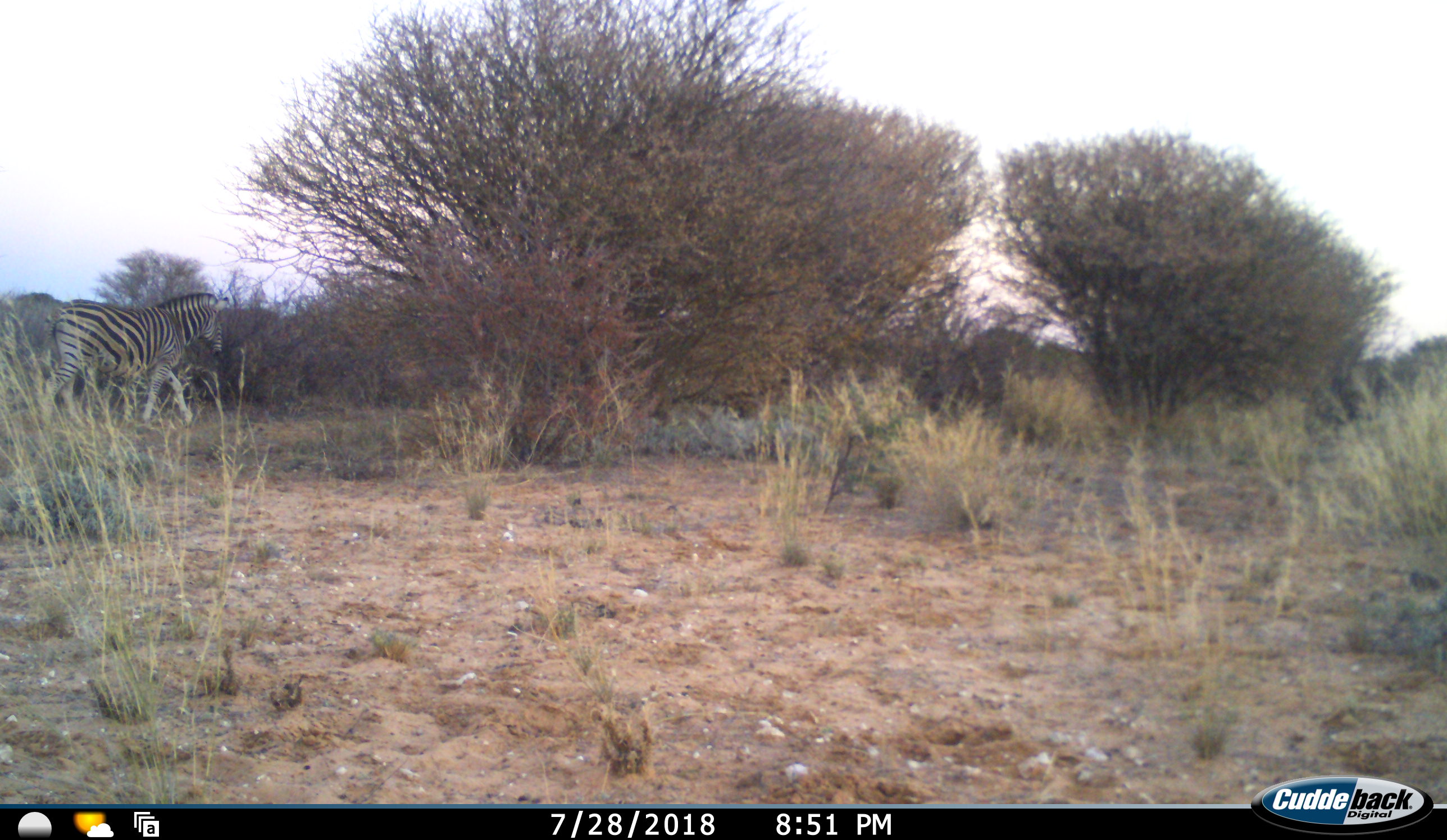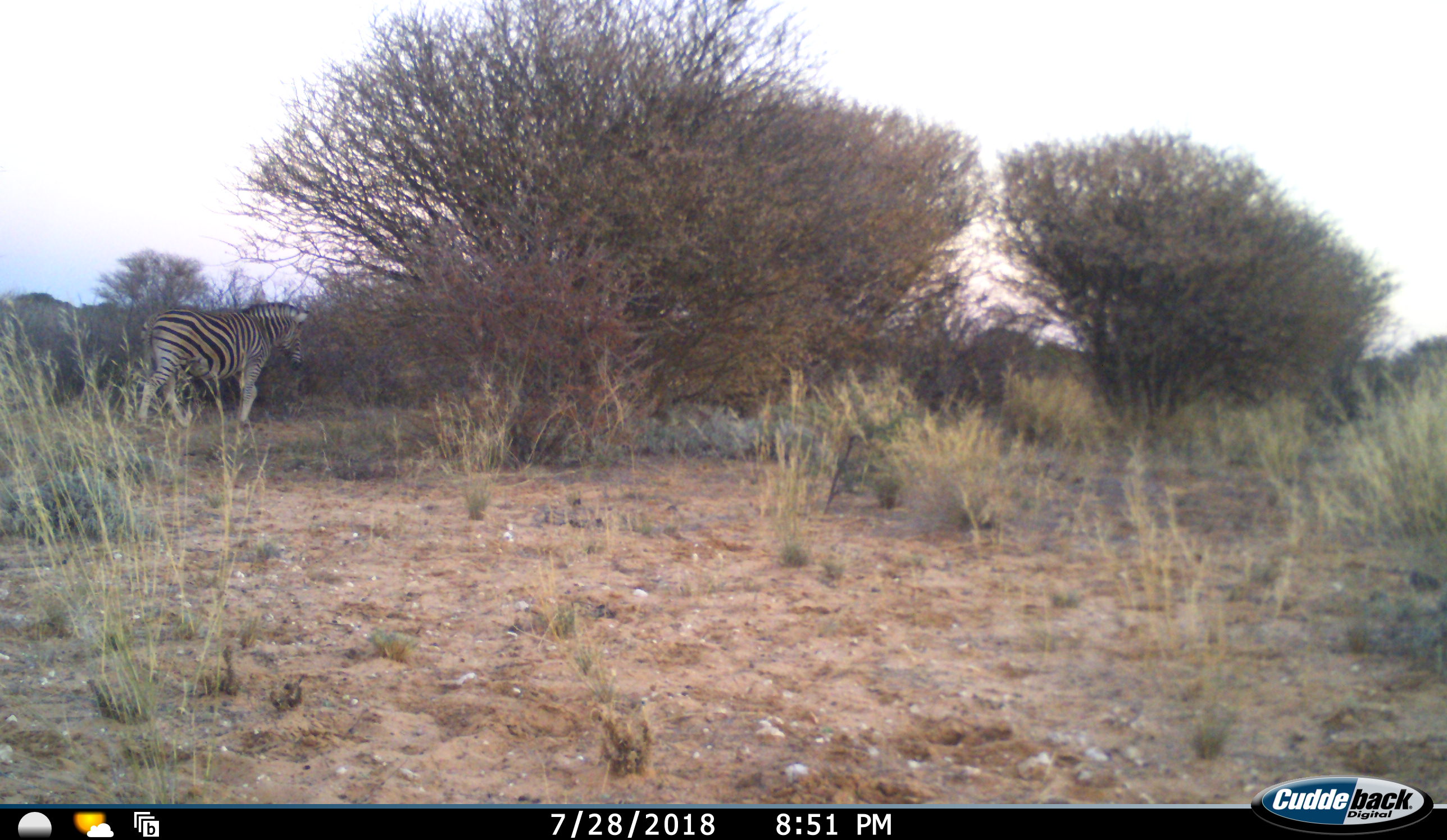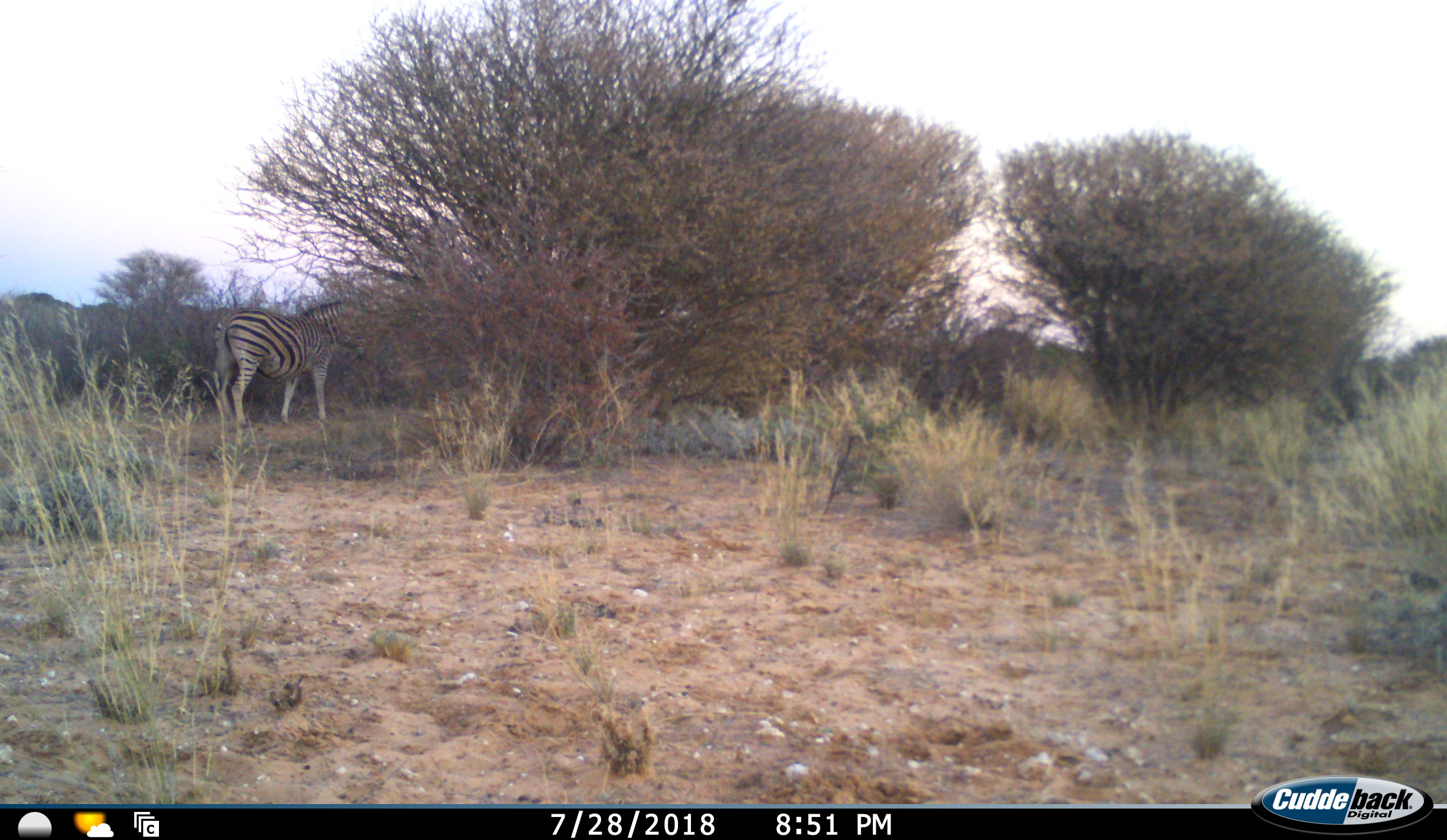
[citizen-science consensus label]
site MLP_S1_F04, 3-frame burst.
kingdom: Animalia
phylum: Chordata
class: Mammalia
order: Perissodactyla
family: Equidae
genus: Equus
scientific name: Equus quagga burchellii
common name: burchell's zebra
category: zebraburchells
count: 1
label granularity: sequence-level